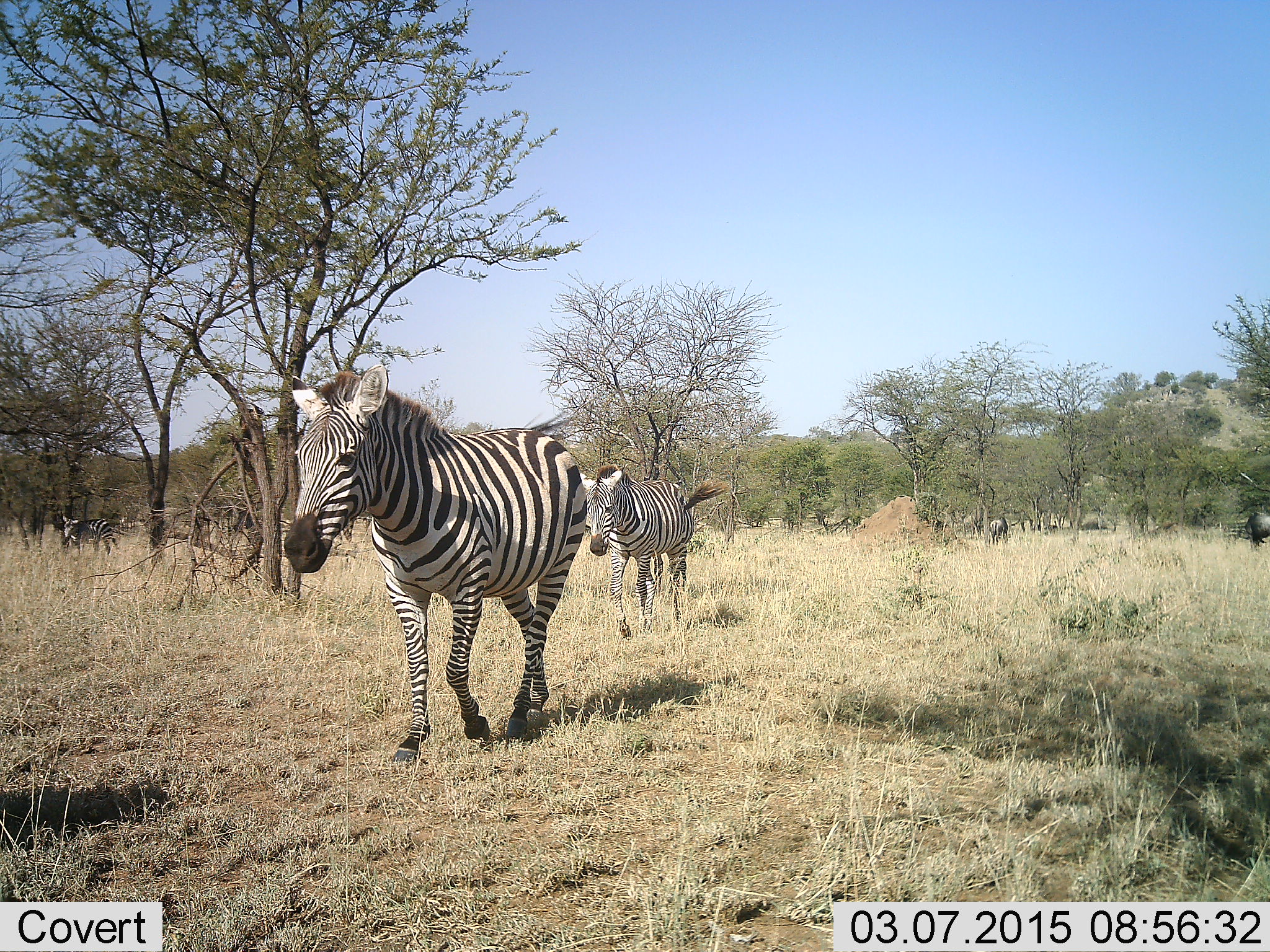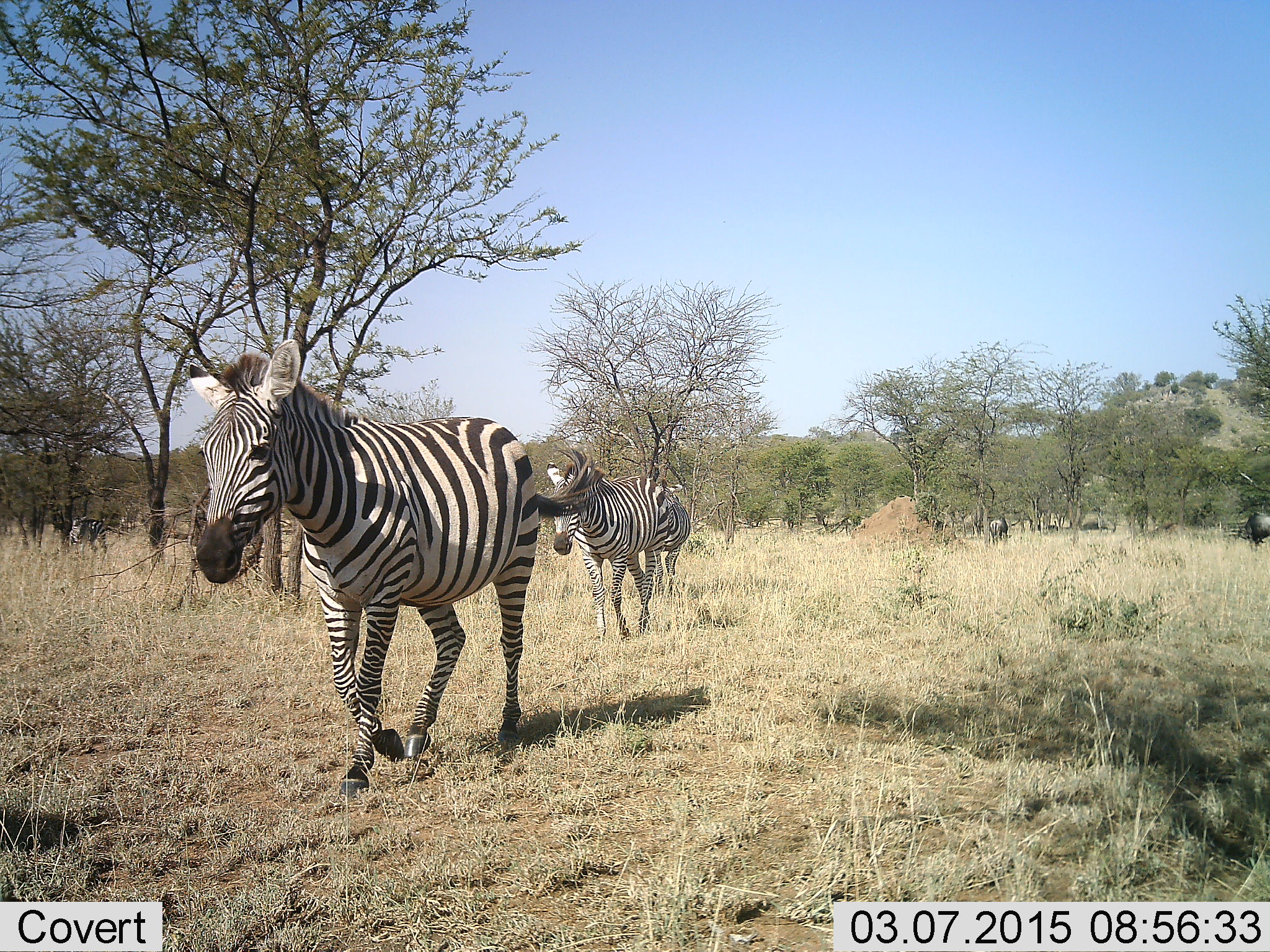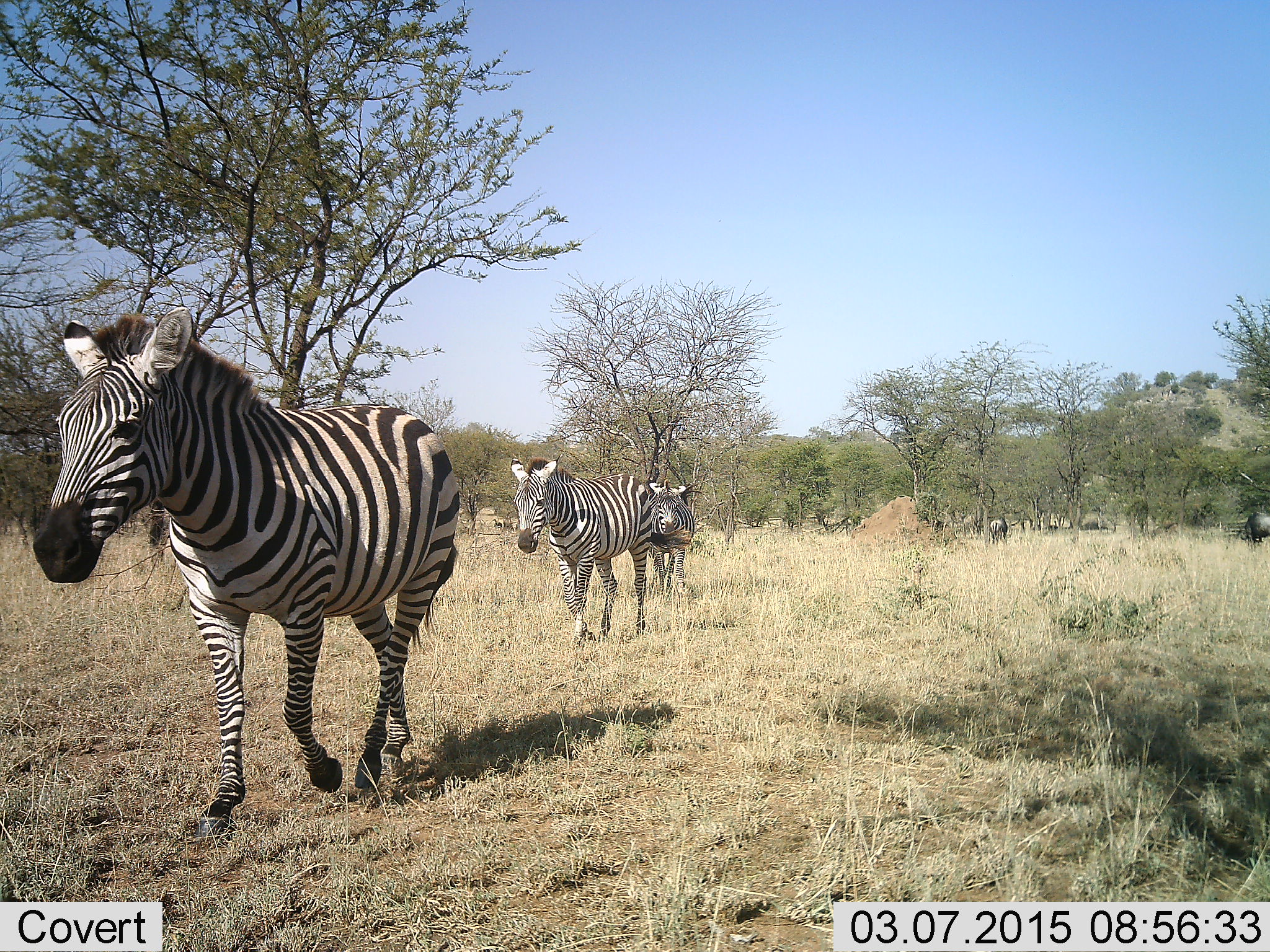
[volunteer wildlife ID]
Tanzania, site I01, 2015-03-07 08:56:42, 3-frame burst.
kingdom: Animalia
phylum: Chordata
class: Mammalia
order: Artiodactyla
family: Bovidae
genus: Connochaetes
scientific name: Connochaetes taurinus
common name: blue wildebeest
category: wildebeest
Wildebeest (blue wildebeest) (Connochaetes taurinus), count 5. Behavior (volunteer vote fractions): standing 50%, resting 0%, moving 0%, interacting 0%. Young present (vote fraction): 0%. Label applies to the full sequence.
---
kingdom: Animalia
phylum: Chordata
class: Mammalia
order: Perissodactyla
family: Equidae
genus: Equus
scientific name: Equus quagga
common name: plains zebra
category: zebra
Zebra (plains zebra) (Equus quagga), count 4. Behavior (volunteer vote fractions): standing 12%, resting 0%, moving 100%, interacting 0%. Young present (vote fraction): 0%. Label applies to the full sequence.